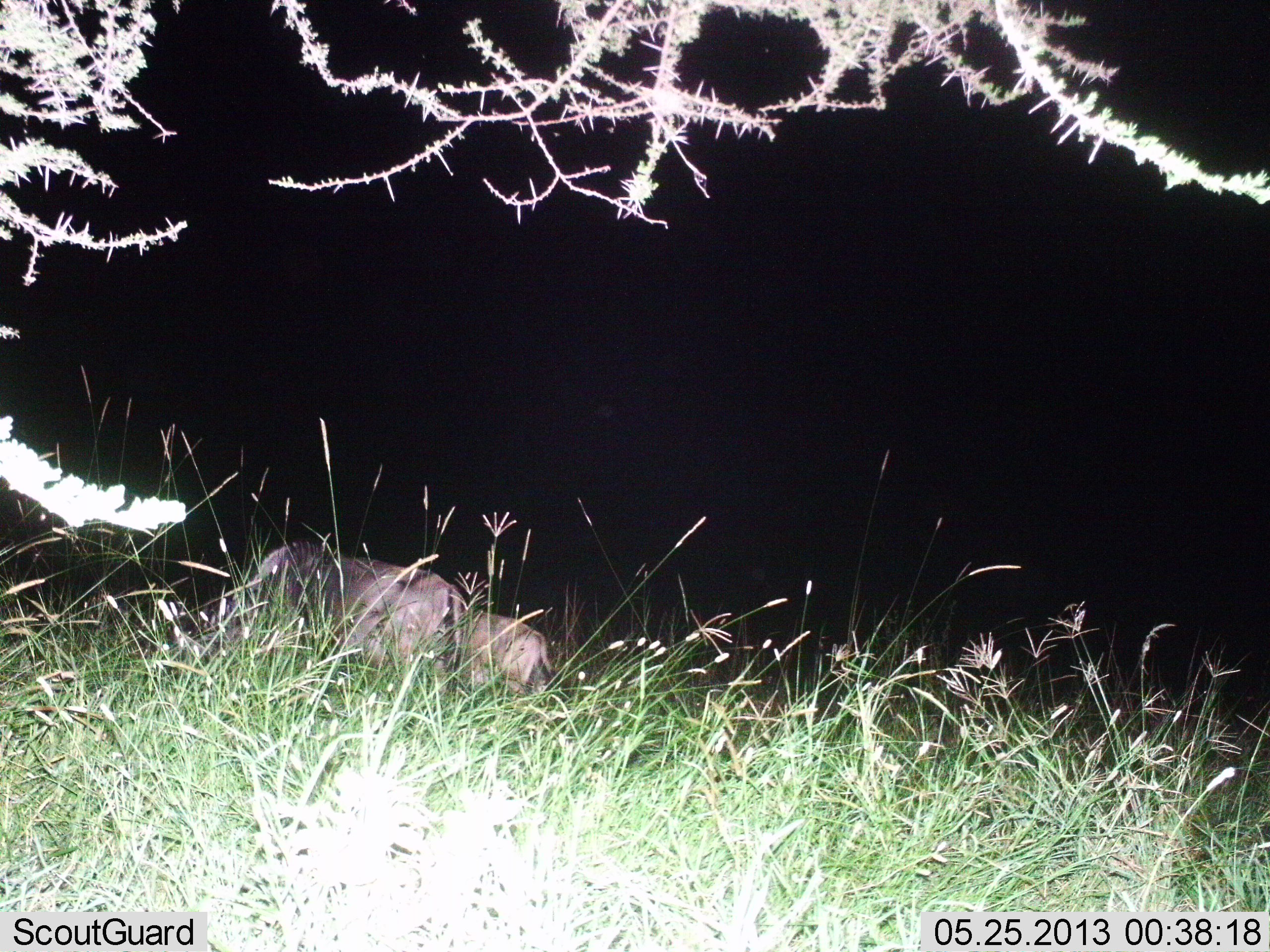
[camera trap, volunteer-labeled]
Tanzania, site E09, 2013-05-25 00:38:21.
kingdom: Animalia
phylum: Chordata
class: Mammalia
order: Artiodactyla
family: Bovidae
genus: Connochaetes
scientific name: Connochaetes taurinus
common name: blue wildebeest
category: wildebeest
Wildebeest (blue wildebeest) (Connochaetes taurinus), count 2. Behavior (volunteer vote fractions): standing 56%, resting 11%, moving 11%, interacting 0%. Young present (vote fraction): 33%. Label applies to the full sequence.